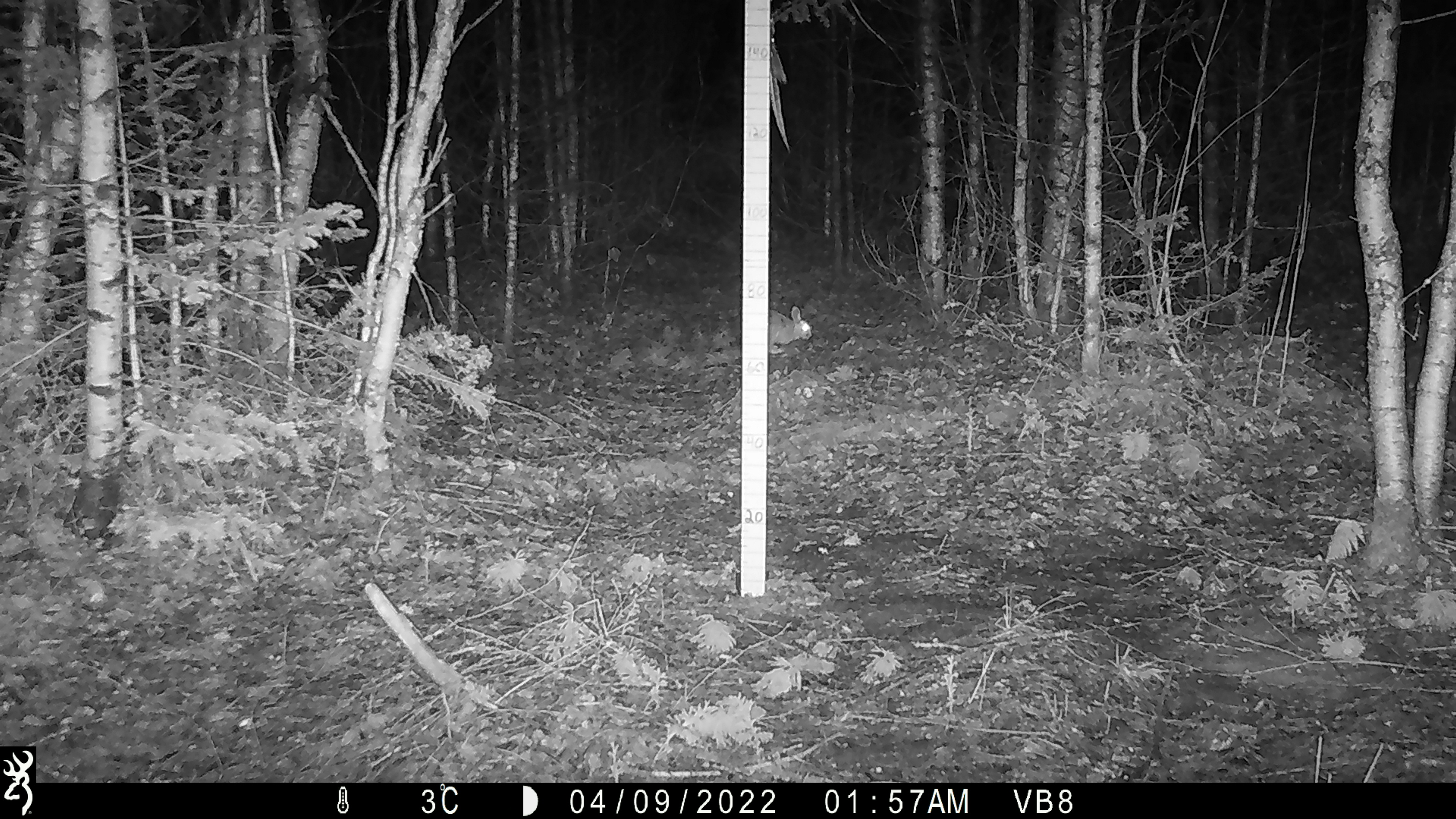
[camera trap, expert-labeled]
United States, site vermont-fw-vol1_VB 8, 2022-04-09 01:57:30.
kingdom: Animalia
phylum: Chordata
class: Mammalia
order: Lagomorpha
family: Leporidae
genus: Lepus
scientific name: Lepus americanus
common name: snowshoe hare